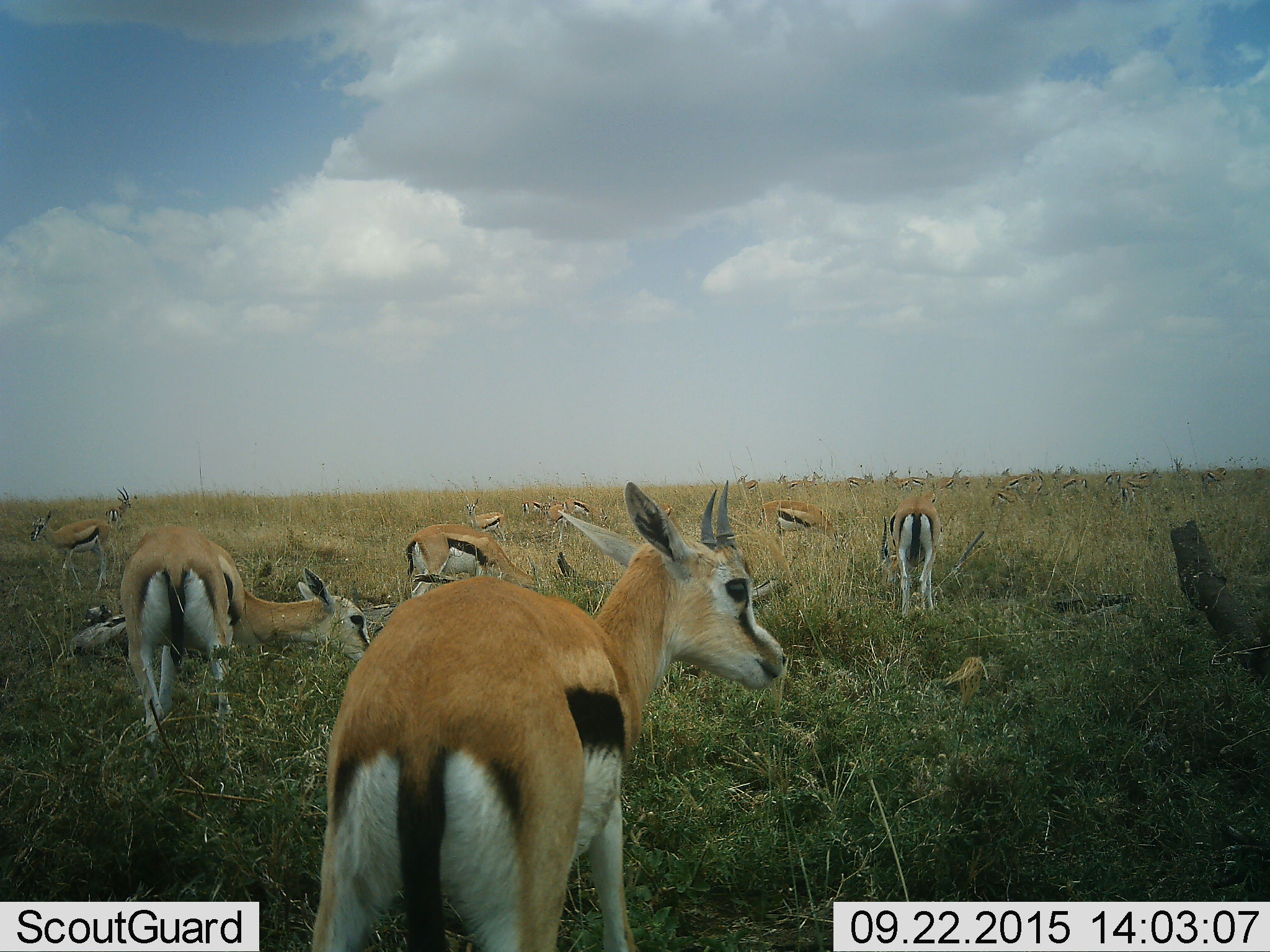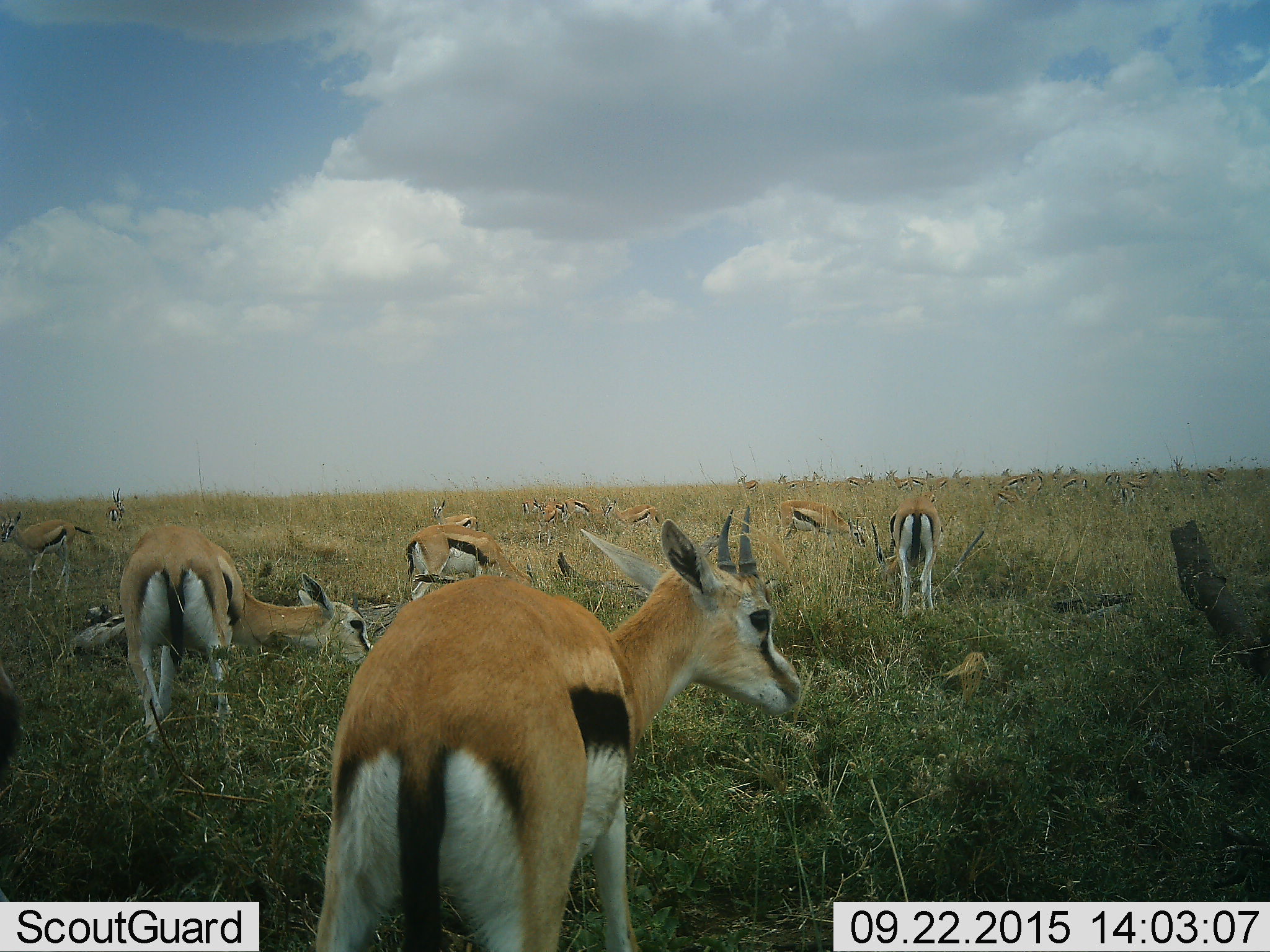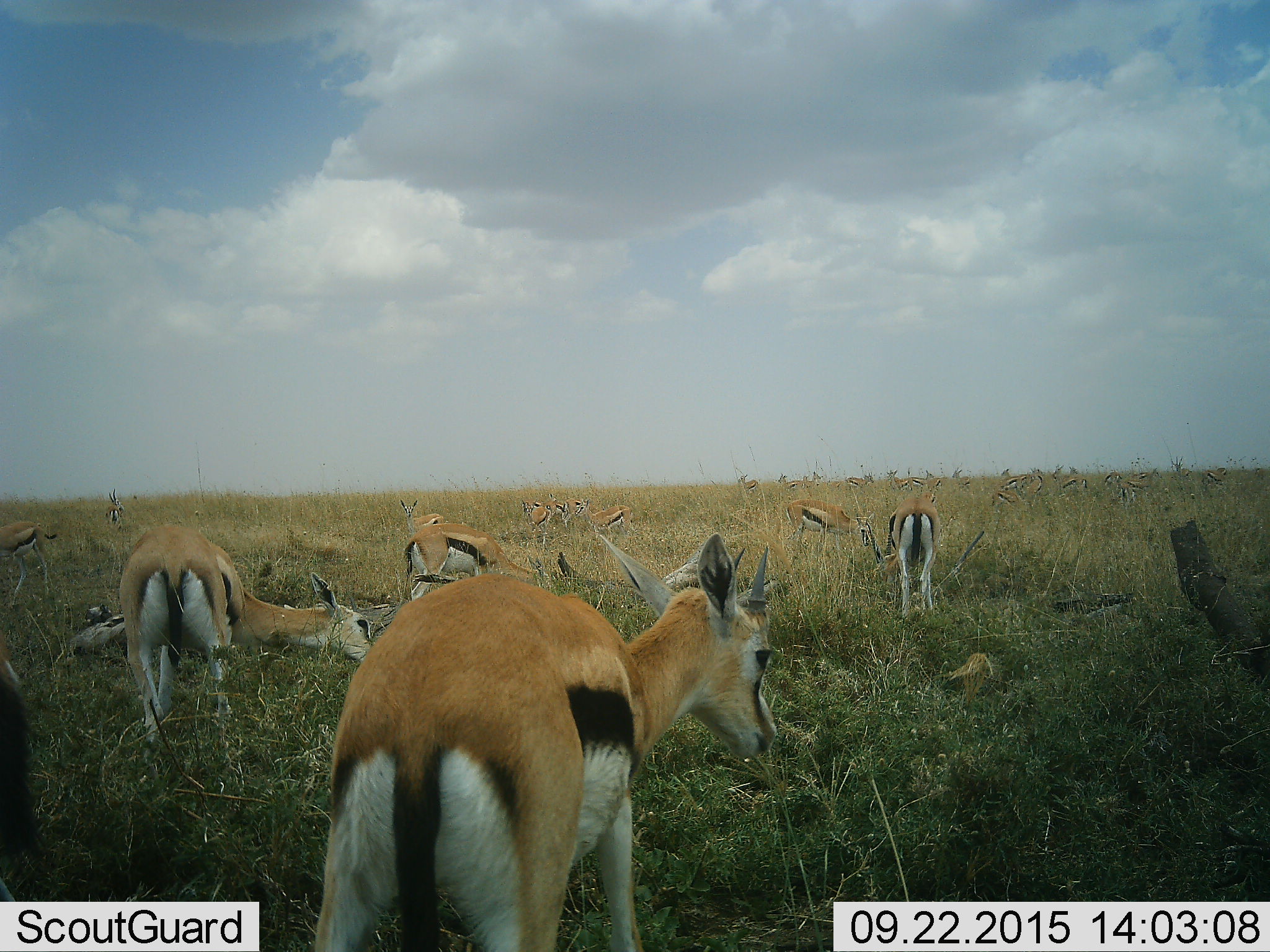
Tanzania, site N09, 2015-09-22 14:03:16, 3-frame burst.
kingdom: Animalia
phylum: Chordata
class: Mammalia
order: Artiodactyla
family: Bovidae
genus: Eudorcas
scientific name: Eudorcas thomsonii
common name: thomson's gazelle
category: gazellethomsons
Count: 11-50.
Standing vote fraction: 100%.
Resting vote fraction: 50%.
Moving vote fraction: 62%.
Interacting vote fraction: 25%.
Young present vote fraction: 62%.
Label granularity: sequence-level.